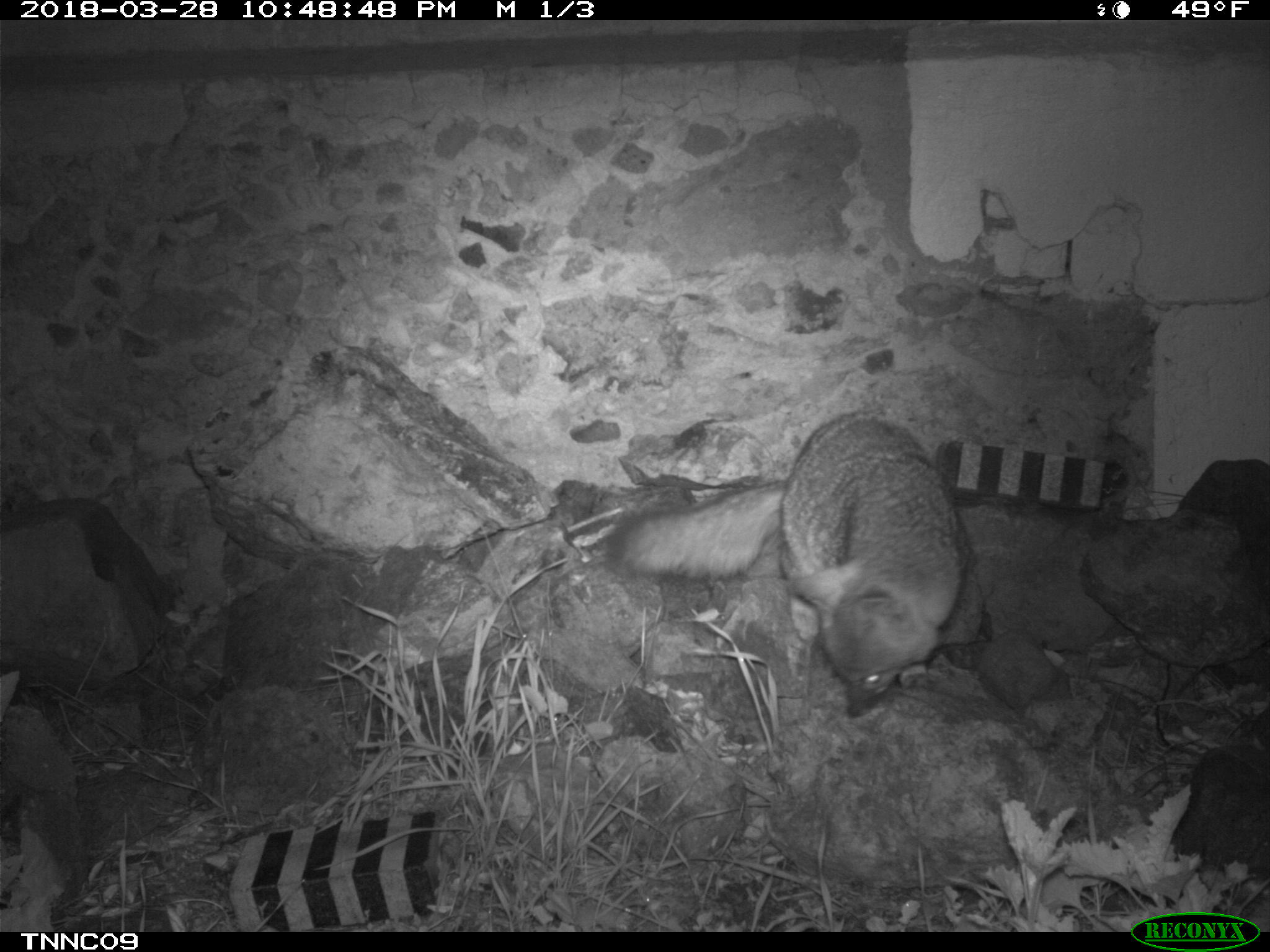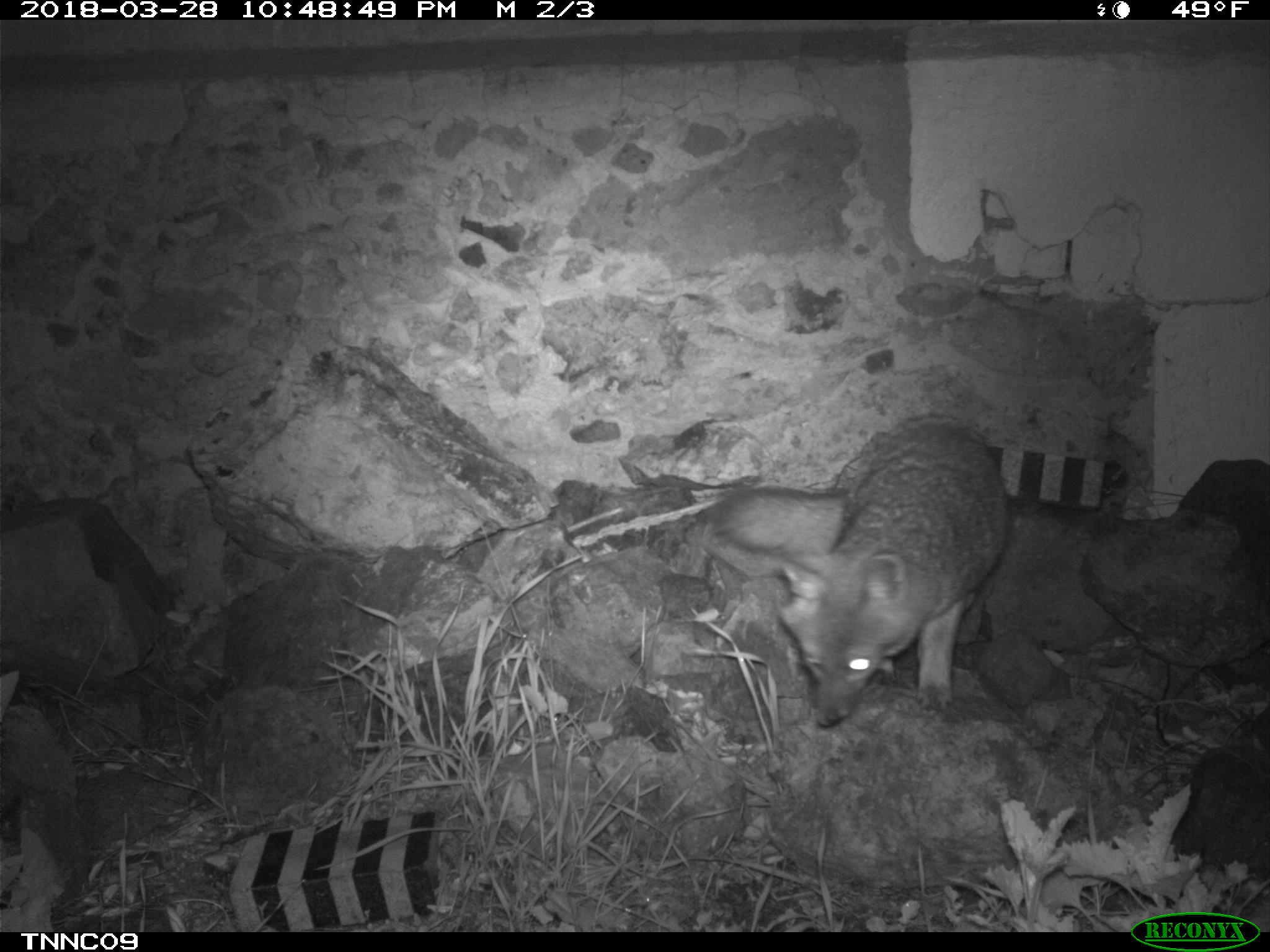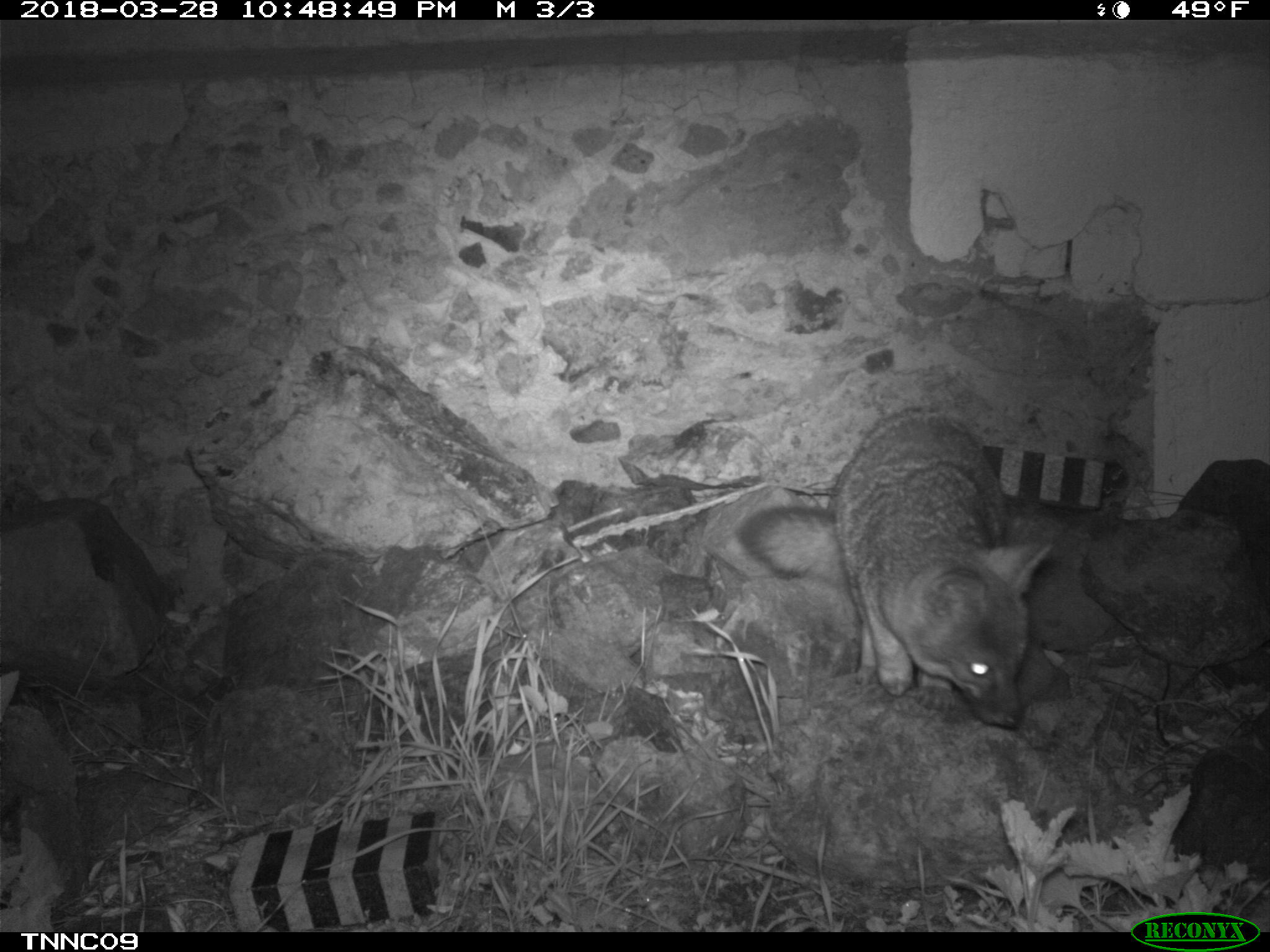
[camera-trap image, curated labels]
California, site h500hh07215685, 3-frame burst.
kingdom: Animalia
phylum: Chordata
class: Mammalia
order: Carnivora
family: Canidae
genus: Urocyon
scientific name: Urocyon littoralis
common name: island fox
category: fox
Fox (island fox) (Urocyon littoralis).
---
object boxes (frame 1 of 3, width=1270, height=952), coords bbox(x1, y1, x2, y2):
fox: bbox(605, 412, 975, 718)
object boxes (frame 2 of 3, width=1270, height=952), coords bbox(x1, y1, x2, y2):
fox: bbox(714, 412, 1005, 725)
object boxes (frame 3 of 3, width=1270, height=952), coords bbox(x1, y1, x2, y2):
fox: bbox(734, 407, 1053, 727)